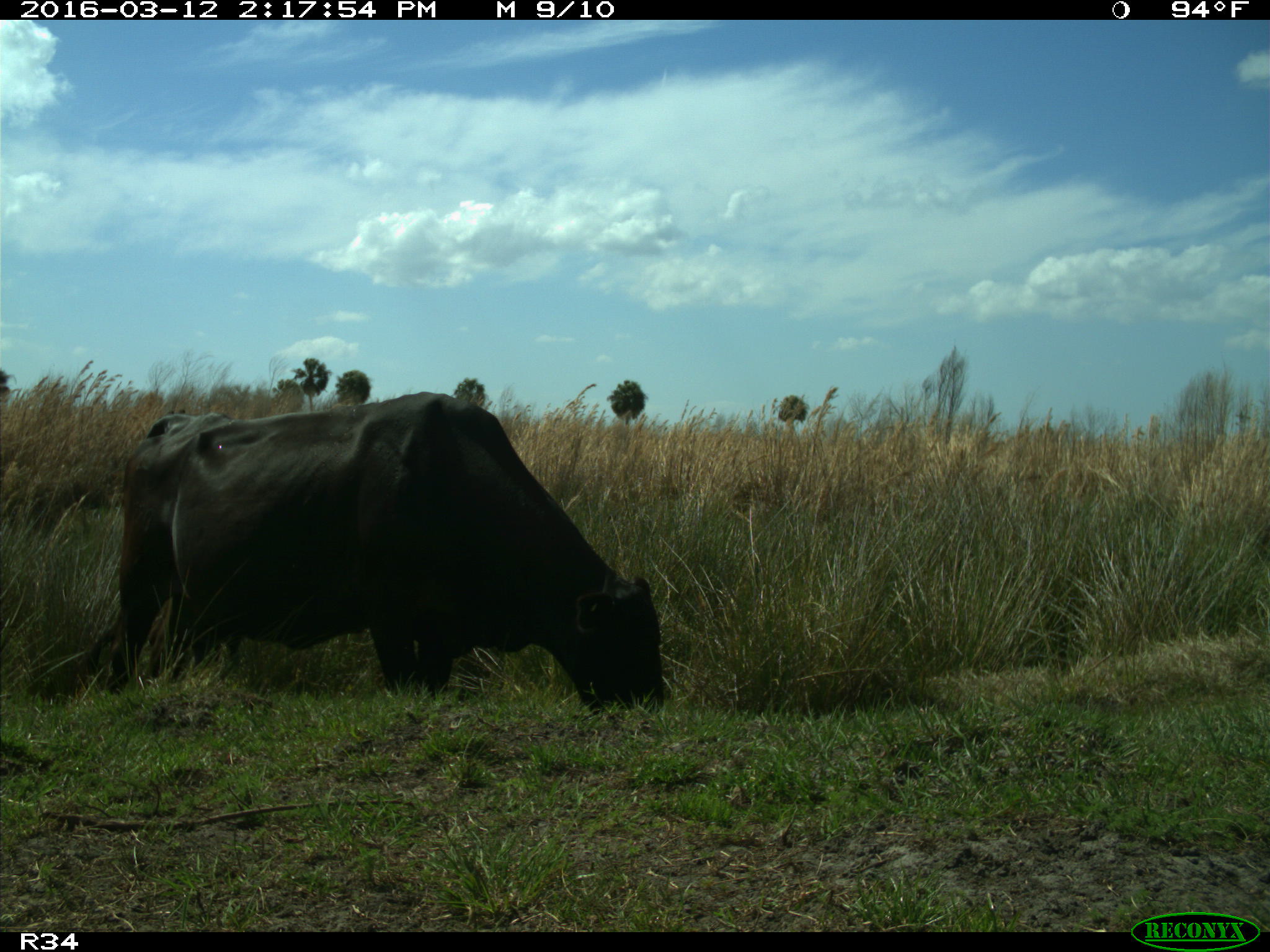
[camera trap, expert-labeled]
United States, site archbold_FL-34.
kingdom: Animalia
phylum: Chordata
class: Mammalia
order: Artiodactyla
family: Bovidae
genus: Bos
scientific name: Bos taurus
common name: domestic cow